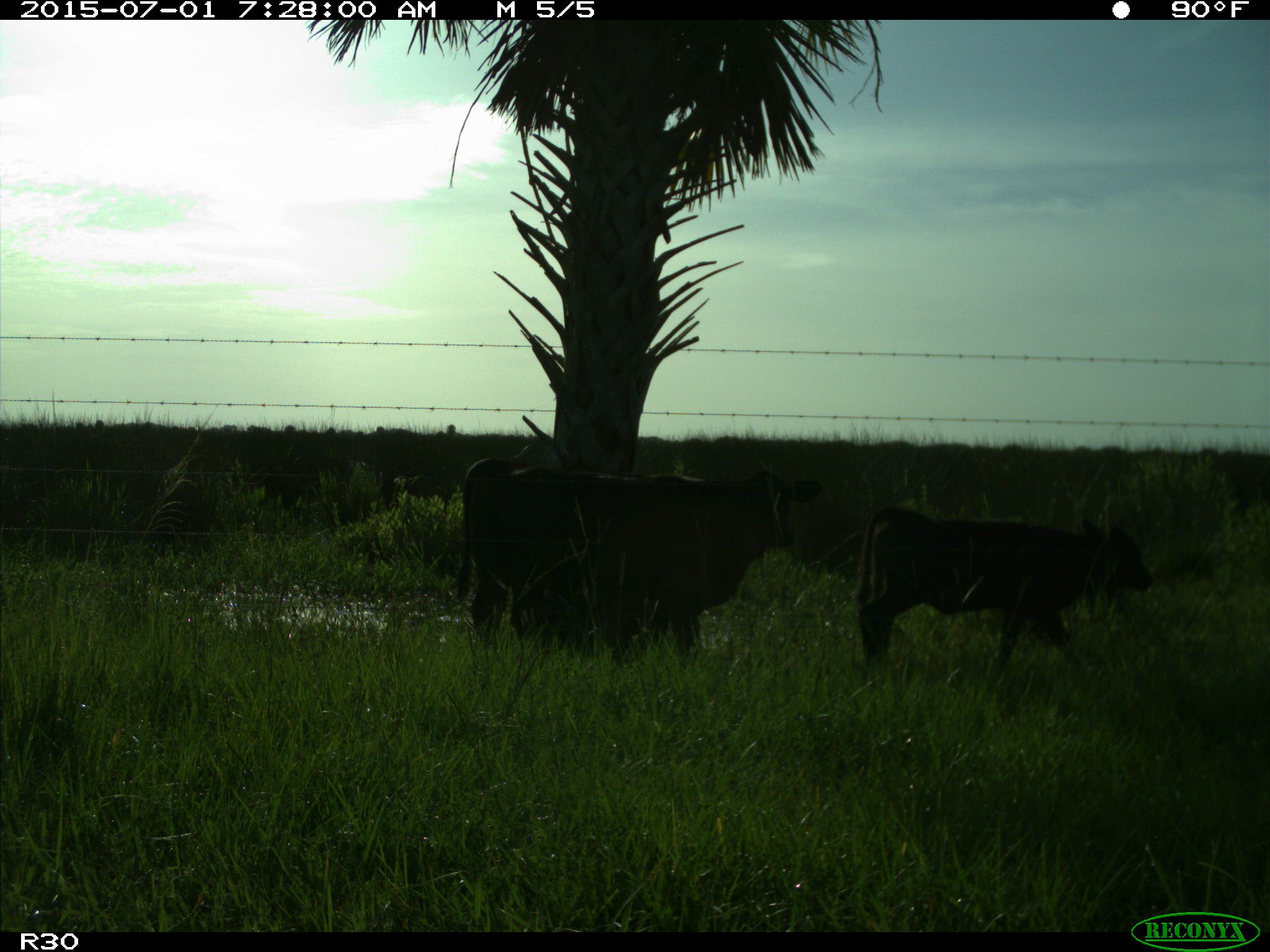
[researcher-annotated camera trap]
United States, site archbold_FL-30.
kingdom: Animalia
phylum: Chordata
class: Mammalia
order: Artiodactyla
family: Bovidae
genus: Bos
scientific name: Bos taurus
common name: domestic cow